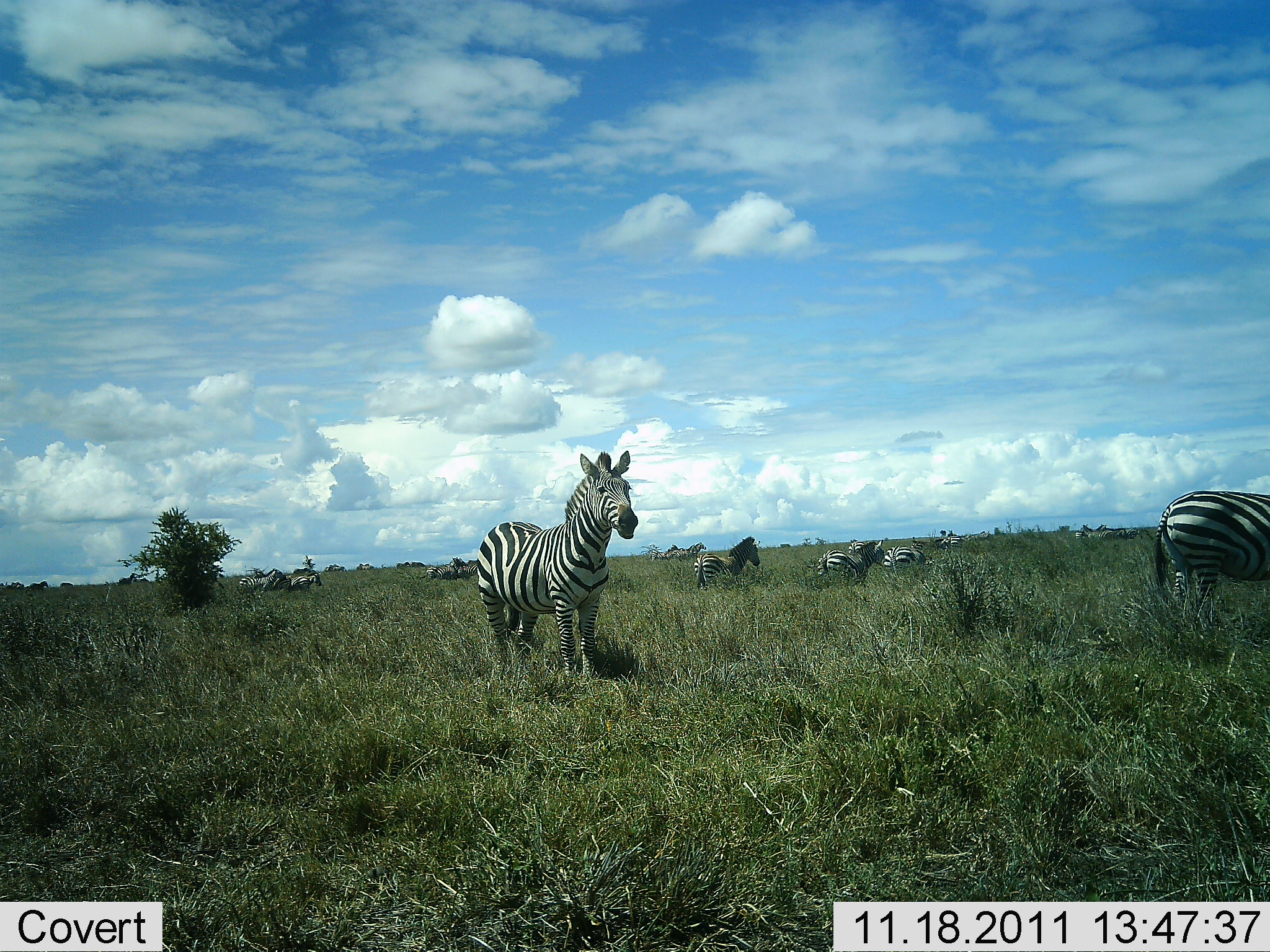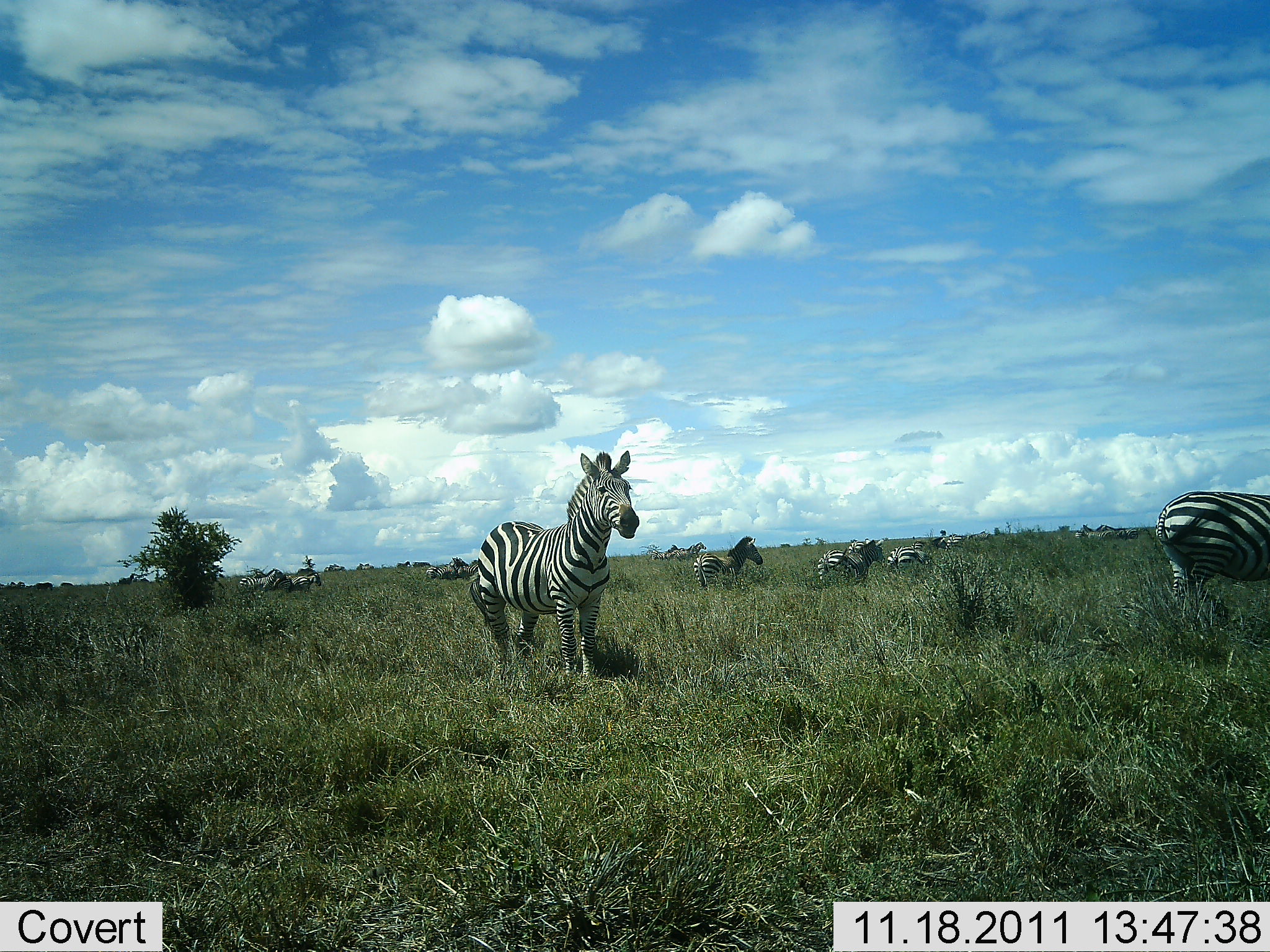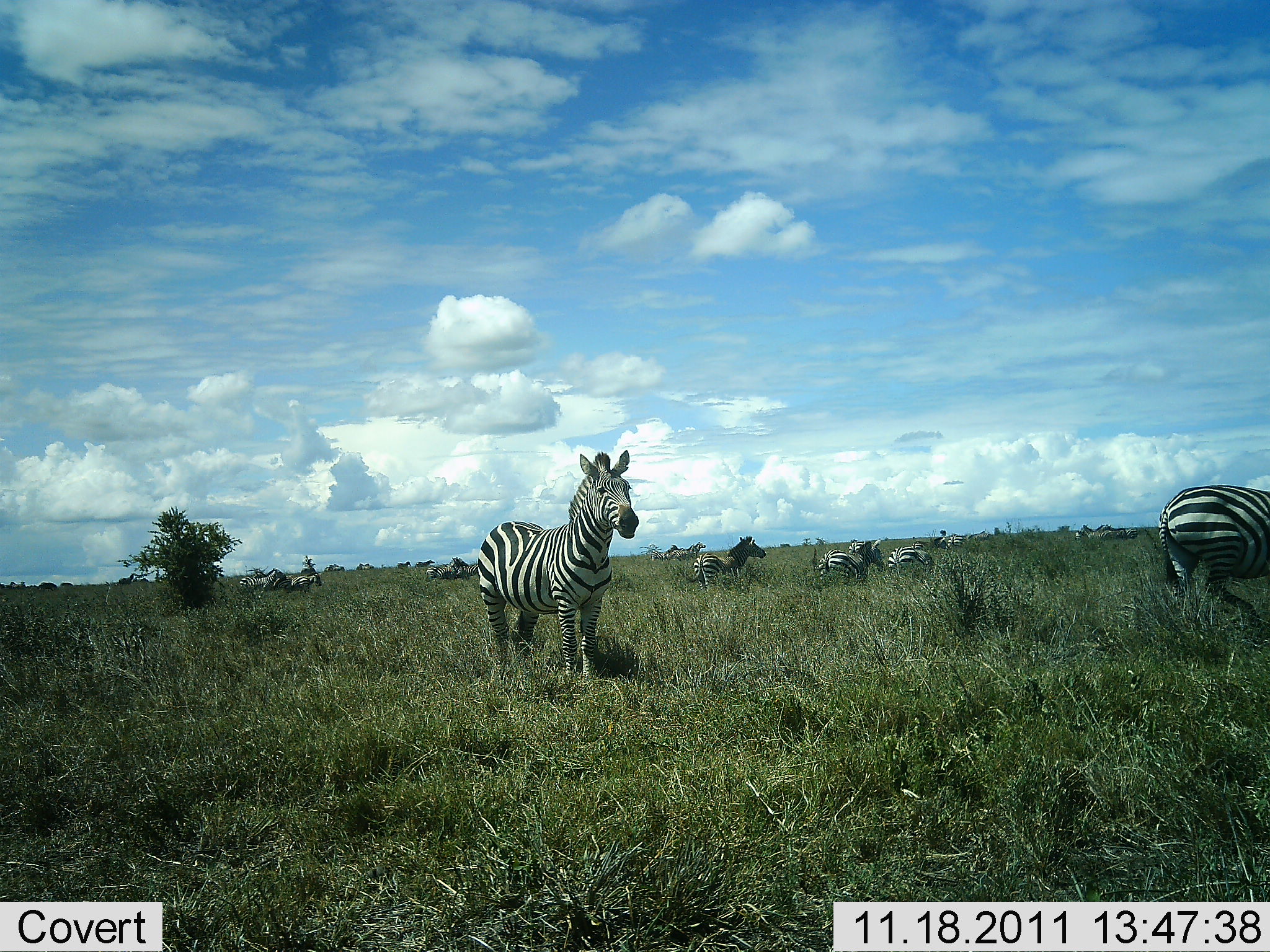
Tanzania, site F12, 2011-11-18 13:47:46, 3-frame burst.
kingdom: Animalia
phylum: Chordata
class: Mammalia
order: Perissodactyla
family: Equidae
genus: Equus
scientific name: Equus quagga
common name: plains zebra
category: zebra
Zebra (plains zebra) (Equus quagga), count 9. Behavior (volunteer vote fractions): standing 85%, resting 0%, moving 31%, interacting 0%. Young present (vote fraction): 0%. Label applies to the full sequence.